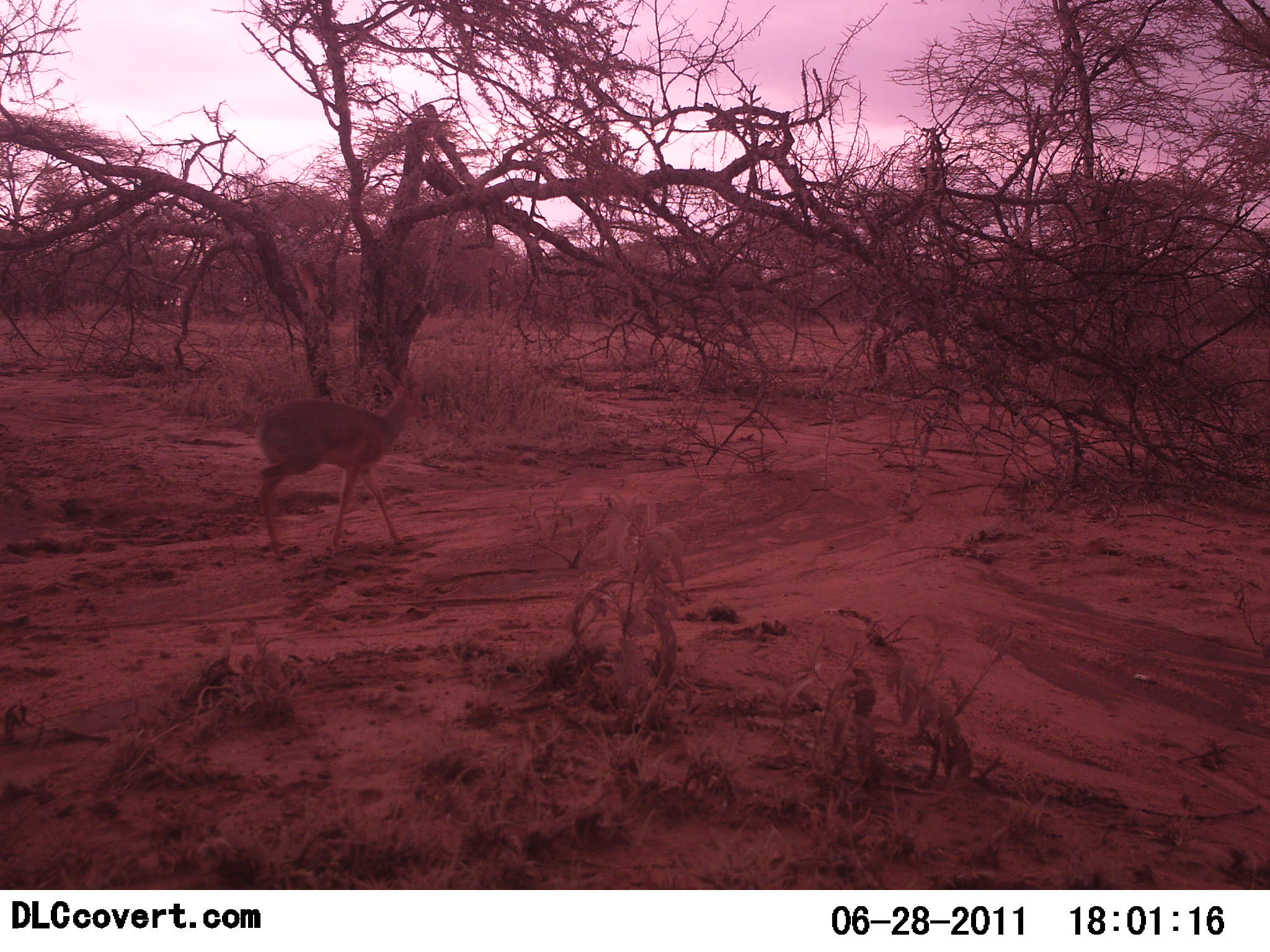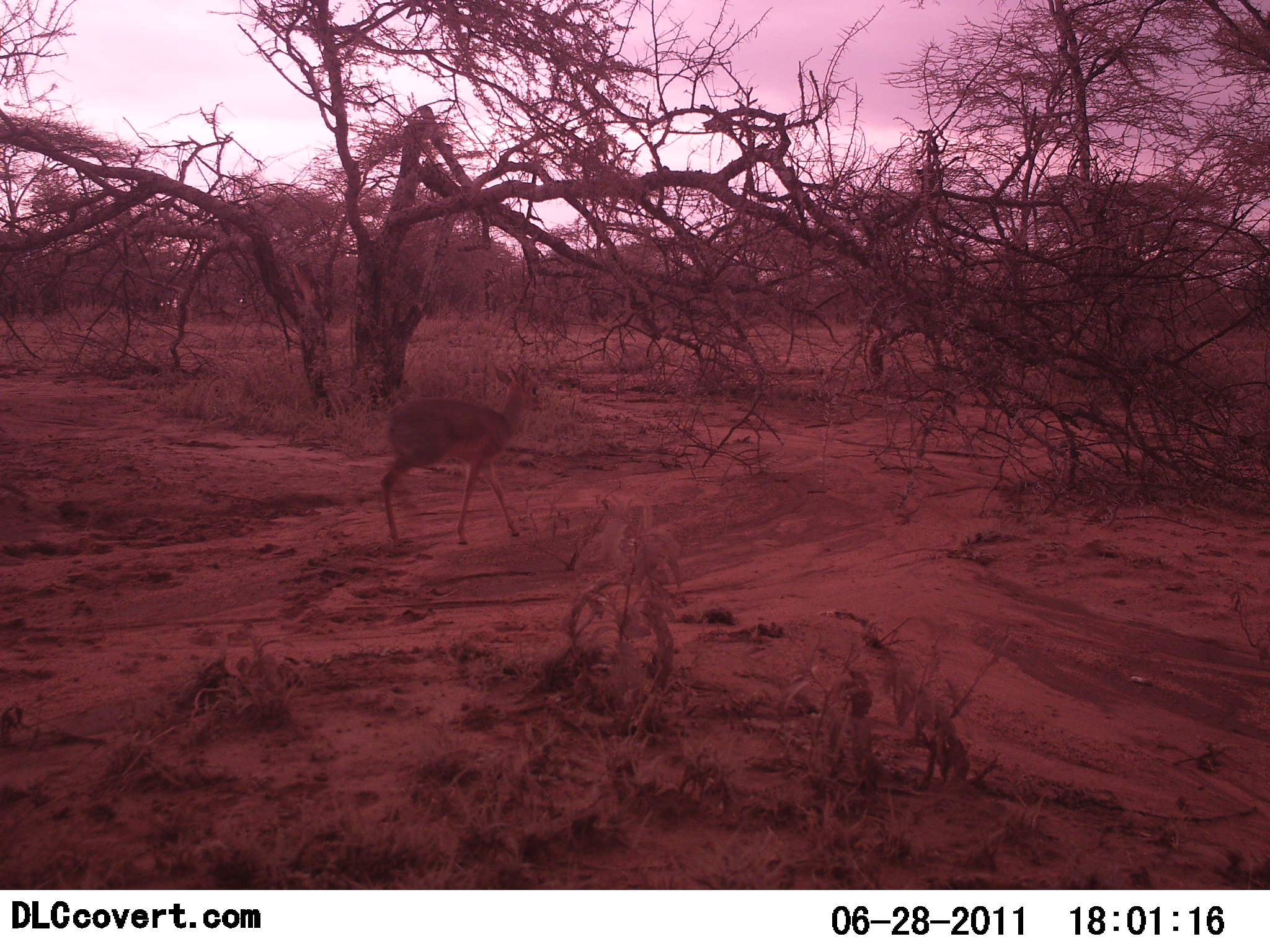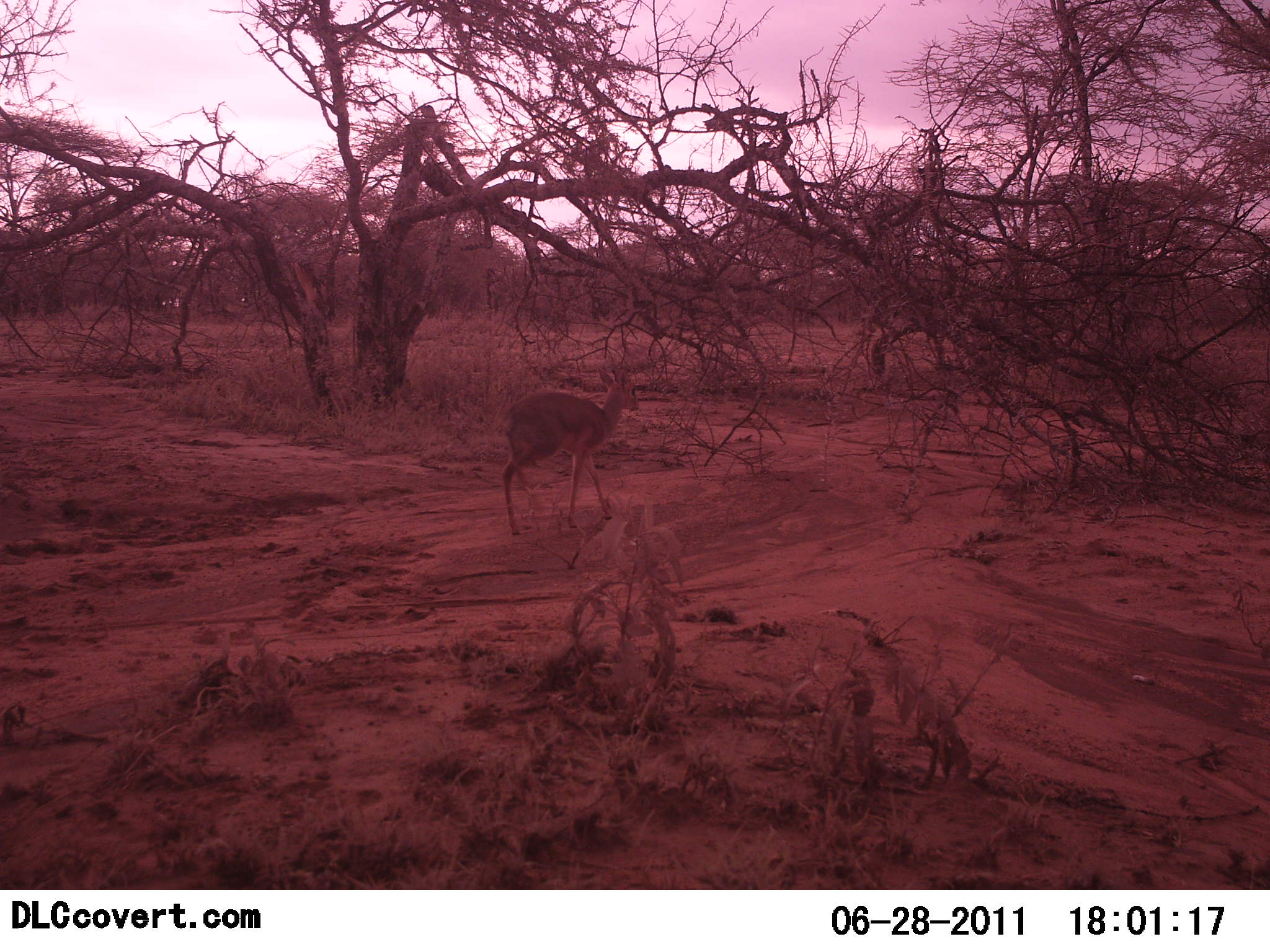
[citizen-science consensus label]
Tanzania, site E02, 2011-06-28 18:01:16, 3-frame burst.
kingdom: Animalia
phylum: Chordata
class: Mammalia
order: Artiodactyla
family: Bovidae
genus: Madoqua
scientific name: Madoqua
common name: dikdik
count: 1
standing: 0%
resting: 0%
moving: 100%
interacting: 0%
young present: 0%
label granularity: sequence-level